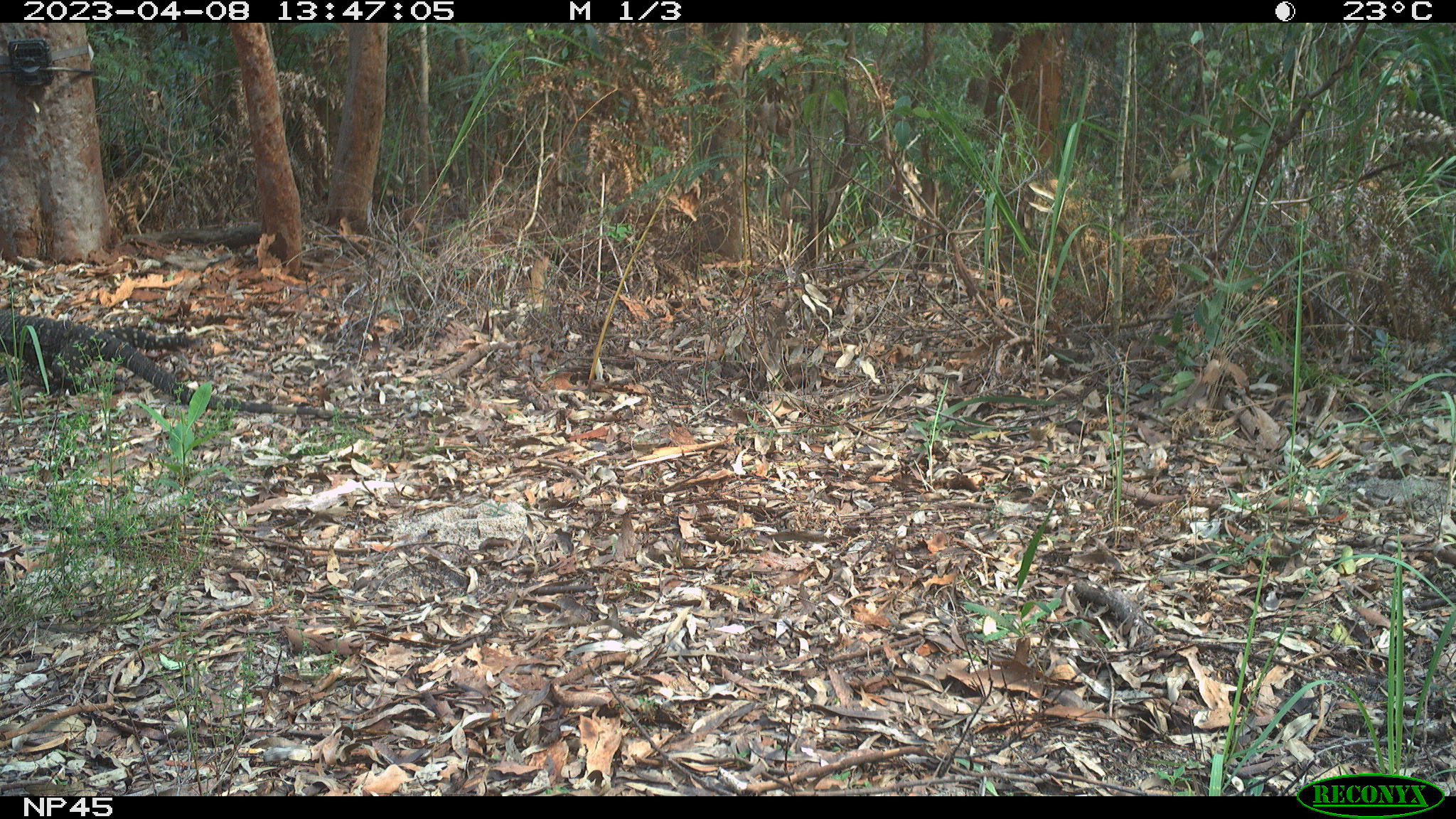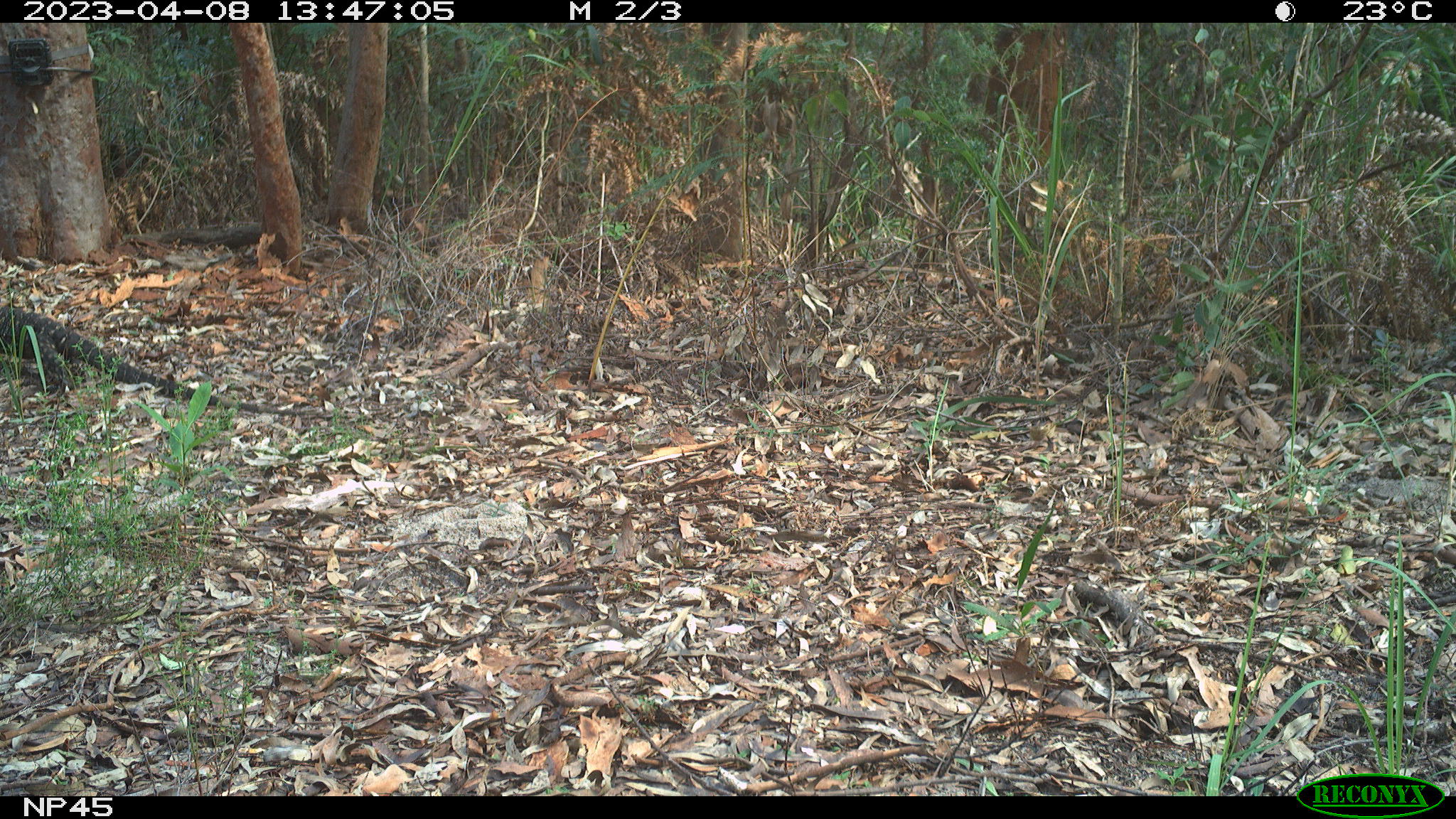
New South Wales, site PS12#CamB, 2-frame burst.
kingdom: Animalia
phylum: Chordata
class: Reptilia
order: Squamata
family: Varanidae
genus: Varanus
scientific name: Varanus varius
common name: lace monitor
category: goanna